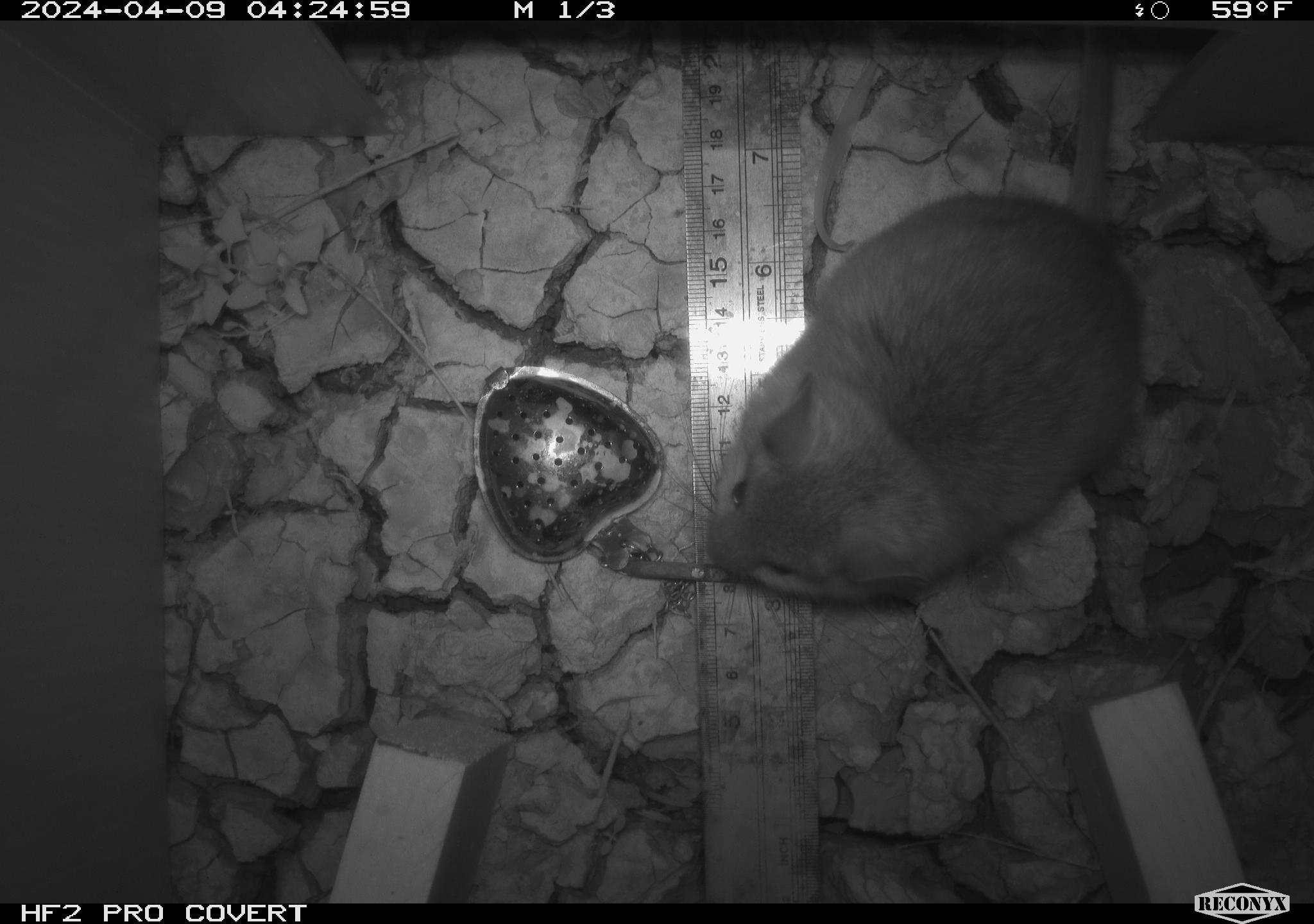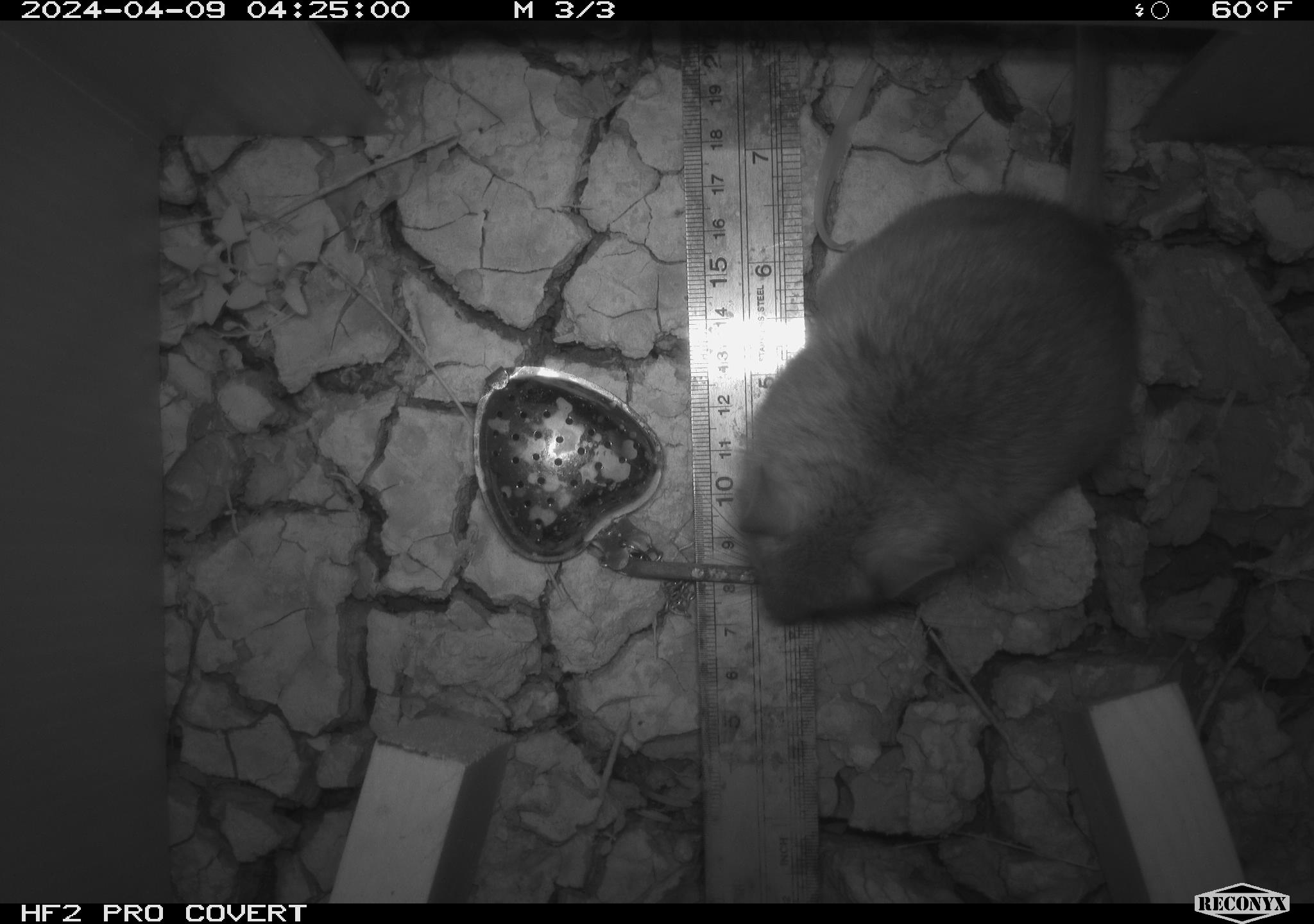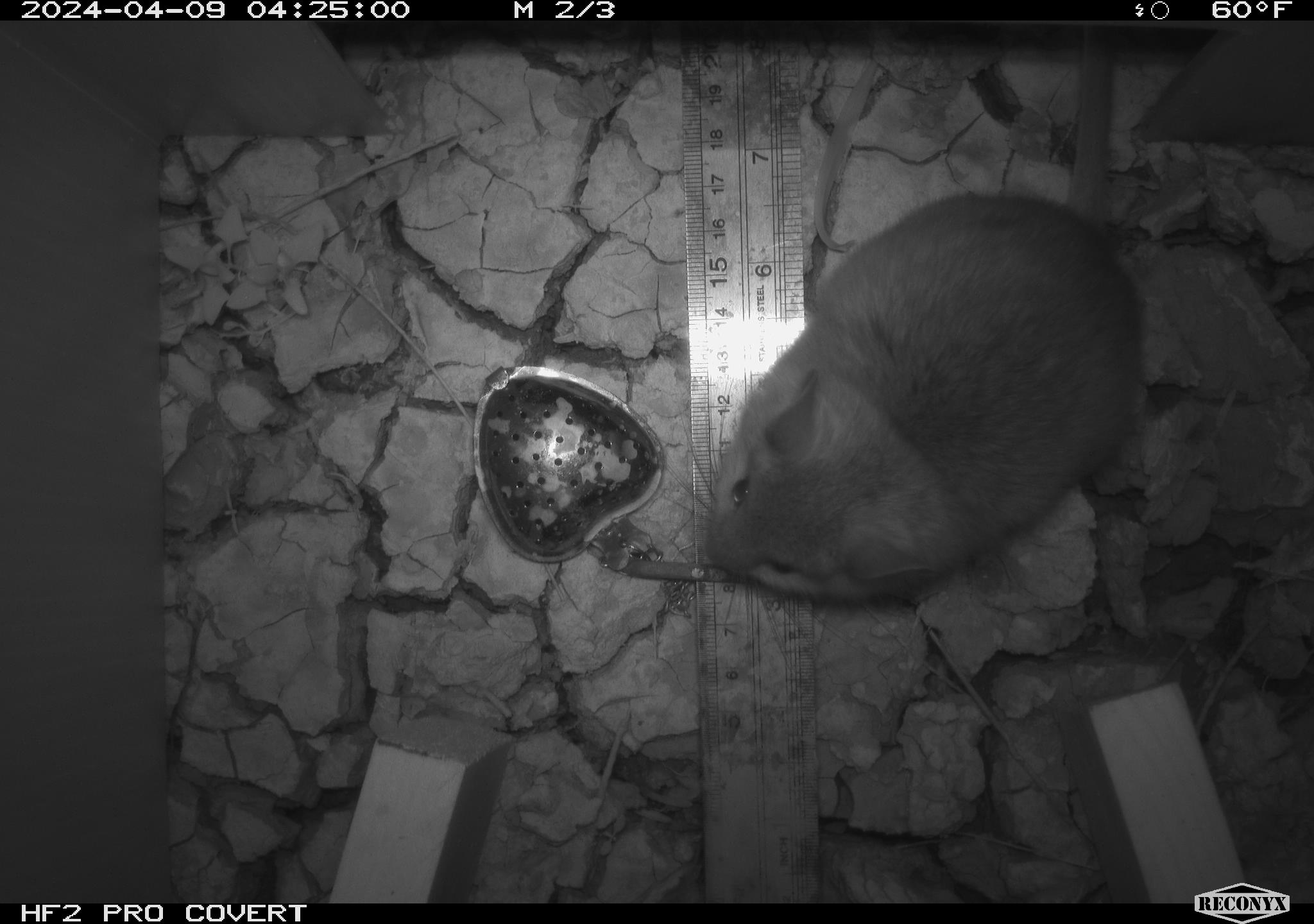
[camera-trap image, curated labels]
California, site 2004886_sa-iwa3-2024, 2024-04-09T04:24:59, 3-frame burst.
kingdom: Animalia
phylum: Chordata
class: Mammalia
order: Rodentia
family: Cricetidae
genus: Neotoma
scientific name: Neotoma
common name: pack rat or woodrat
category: neotoma species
Neotoma species (pack rat or woodrat) (Neotoma).